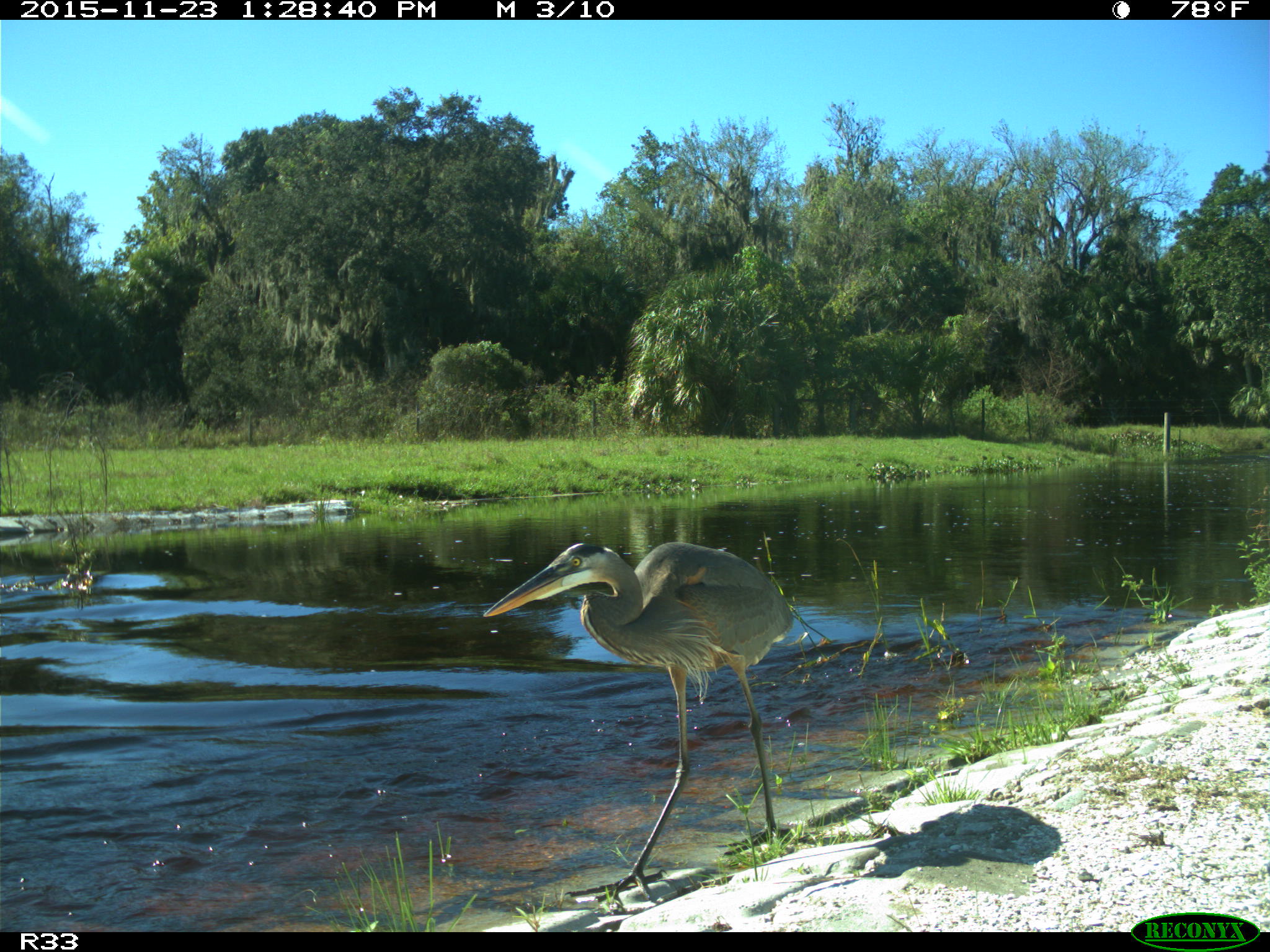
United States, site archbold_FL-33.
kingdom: Animalia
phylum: Chordata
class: Aves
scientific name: Aves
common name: birds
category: unidentified bird